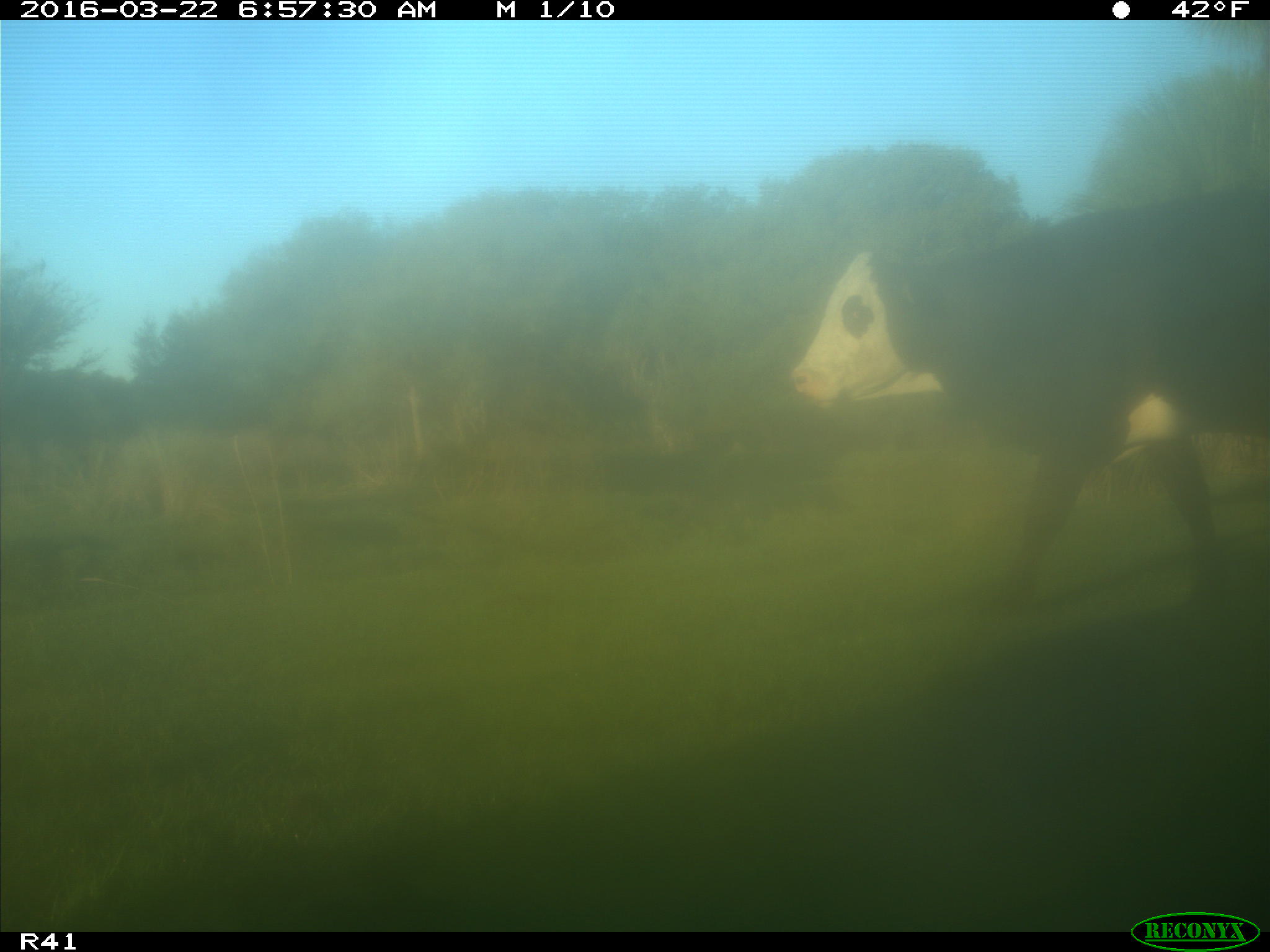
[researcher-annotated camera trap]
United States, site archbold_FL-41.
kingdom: Animalia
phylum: Chordata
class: Mammalia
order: Artiodactyla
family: Bovidae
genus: Bos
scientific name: Bos taurus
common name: domestic cow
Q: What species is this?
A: Bos taurus (domestic cow).